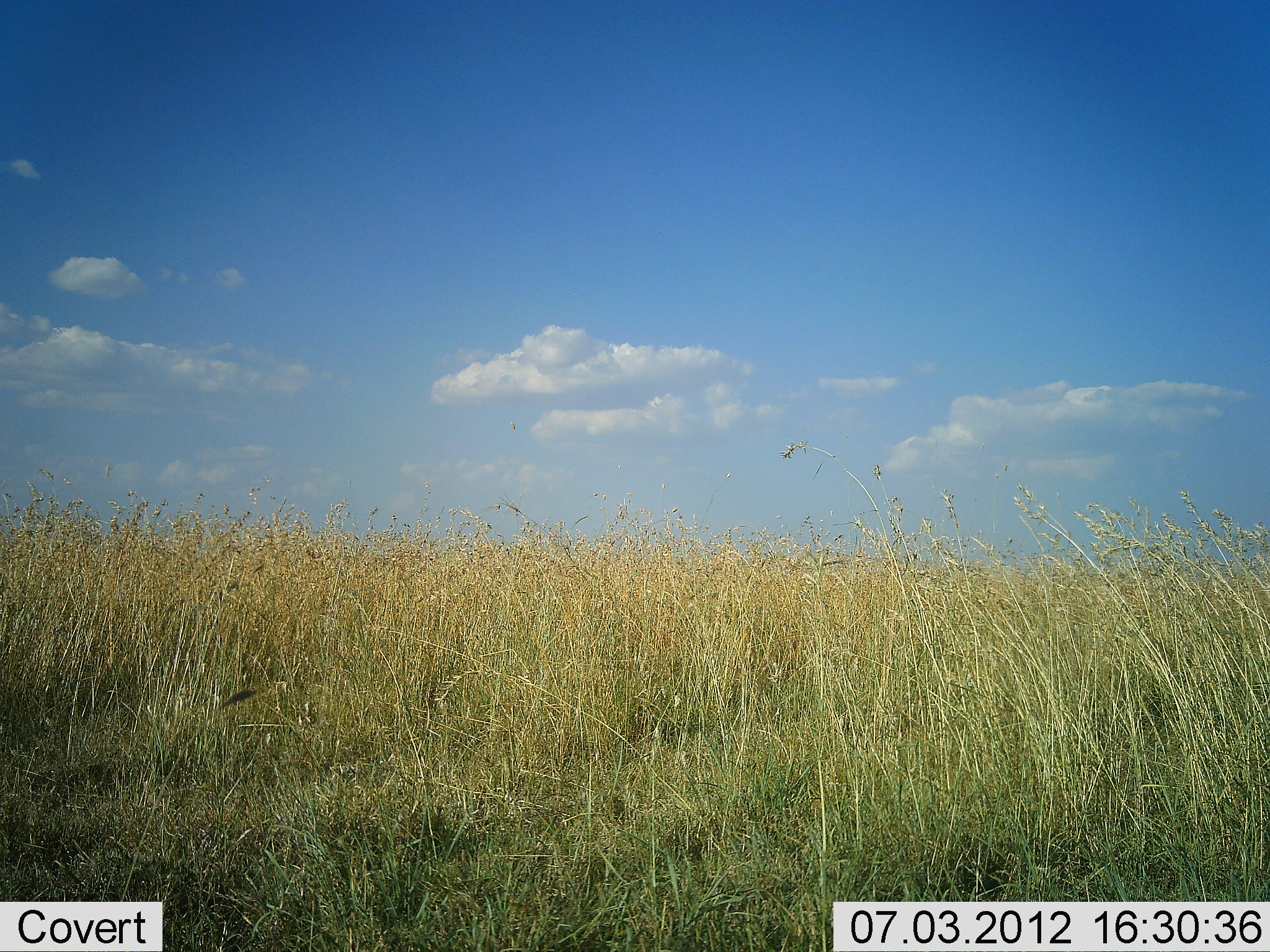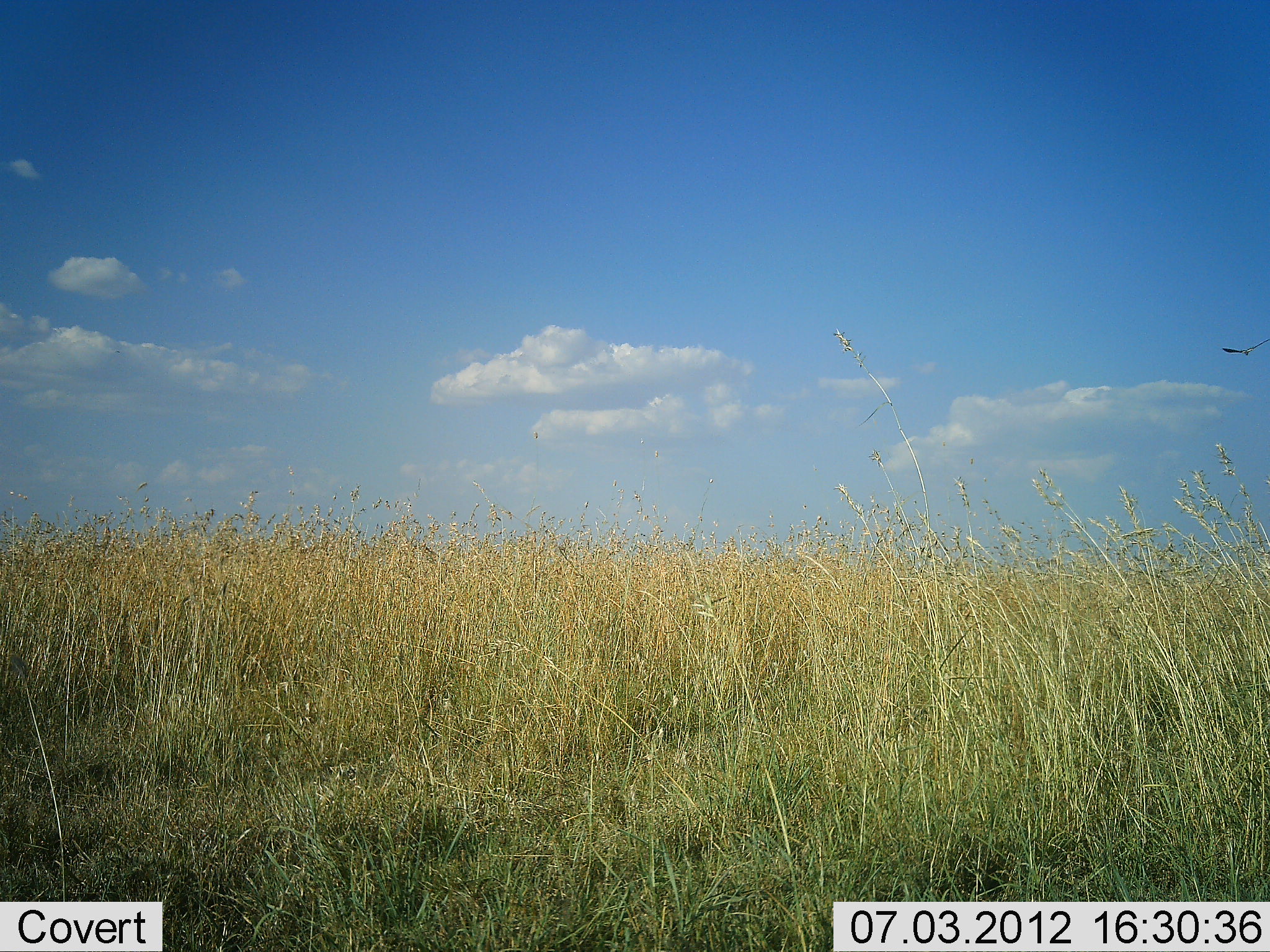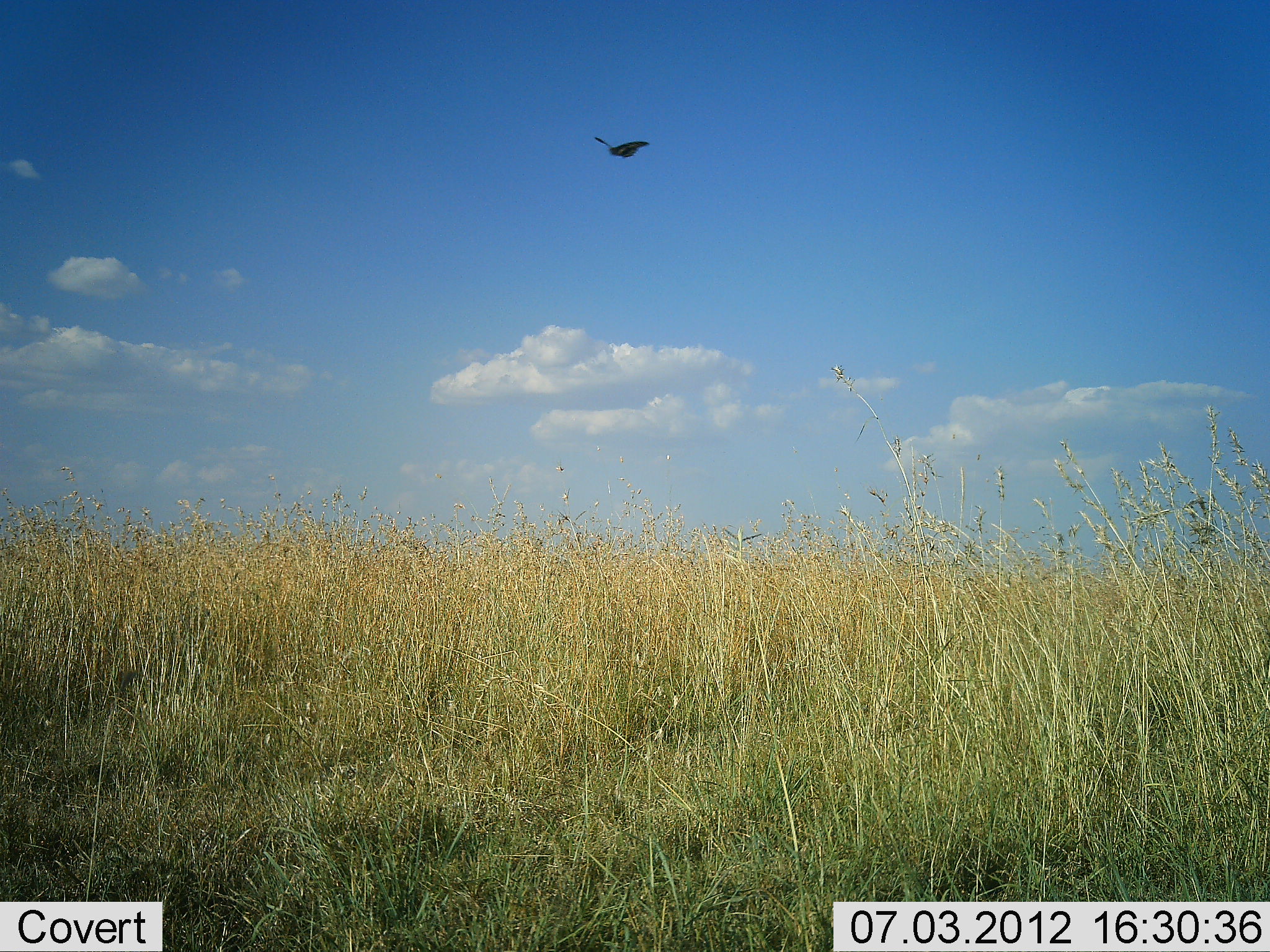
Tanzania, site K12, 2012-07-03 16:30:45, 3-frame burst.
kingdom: Animalia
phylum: Chordata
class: Aves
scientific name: Aves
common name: bird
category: otherbird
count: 1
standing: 0%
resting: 0%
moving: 100%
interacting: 0%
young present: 0%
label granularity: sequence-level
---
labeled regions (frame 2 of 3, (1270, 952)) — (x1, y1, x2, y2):
animal: (1222, 338, 1270, 356)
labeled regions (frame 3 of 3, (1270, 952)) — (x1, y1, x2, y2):
animal: (594, 136, 650, 158)